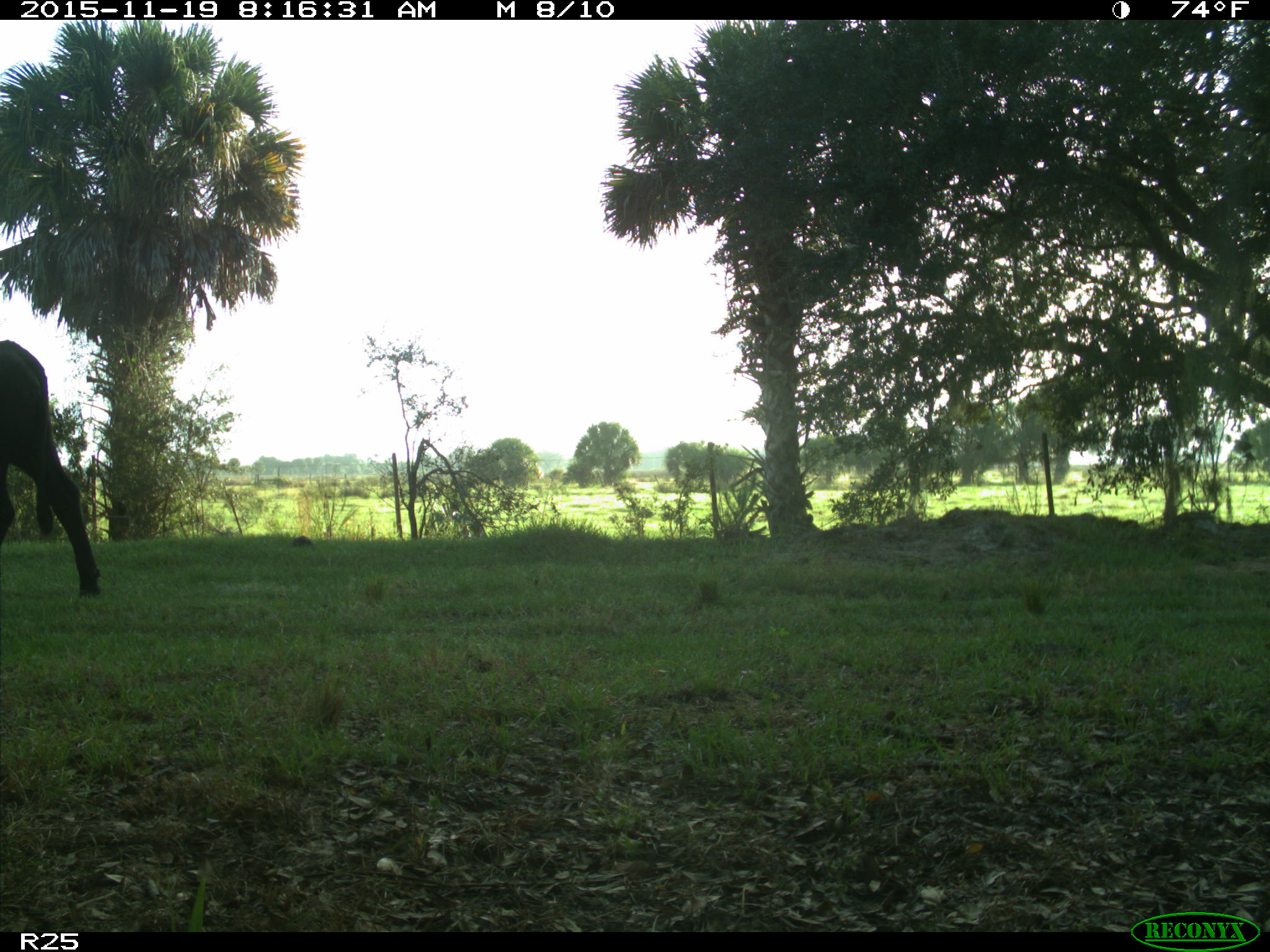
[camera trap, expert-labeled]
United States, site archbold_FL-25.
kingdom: Animalia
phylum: Chordata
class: Mammalia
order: Artiodactyla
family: Bovidae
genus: Bos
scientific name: Bos taurus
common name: domestic cow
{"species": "Bos taurus (domestic cow)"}